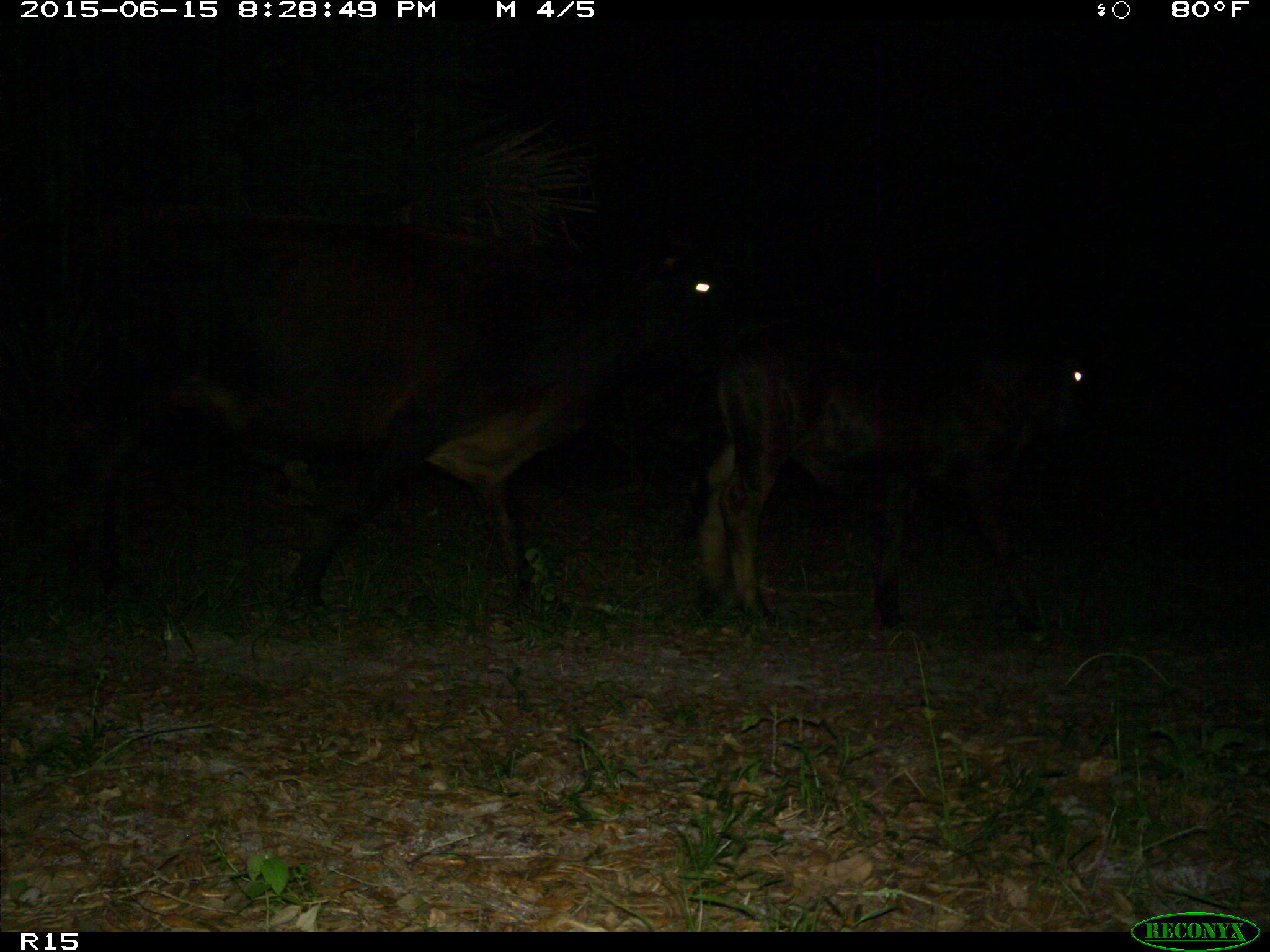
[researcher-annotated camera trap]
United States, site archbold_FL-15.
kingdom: Animalia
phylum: Chordata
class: Mammalia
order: Artiodactyla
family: Bovidae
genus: Bos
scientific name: Bos taurus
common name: domestic cow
Bos taurus (domestic cow).